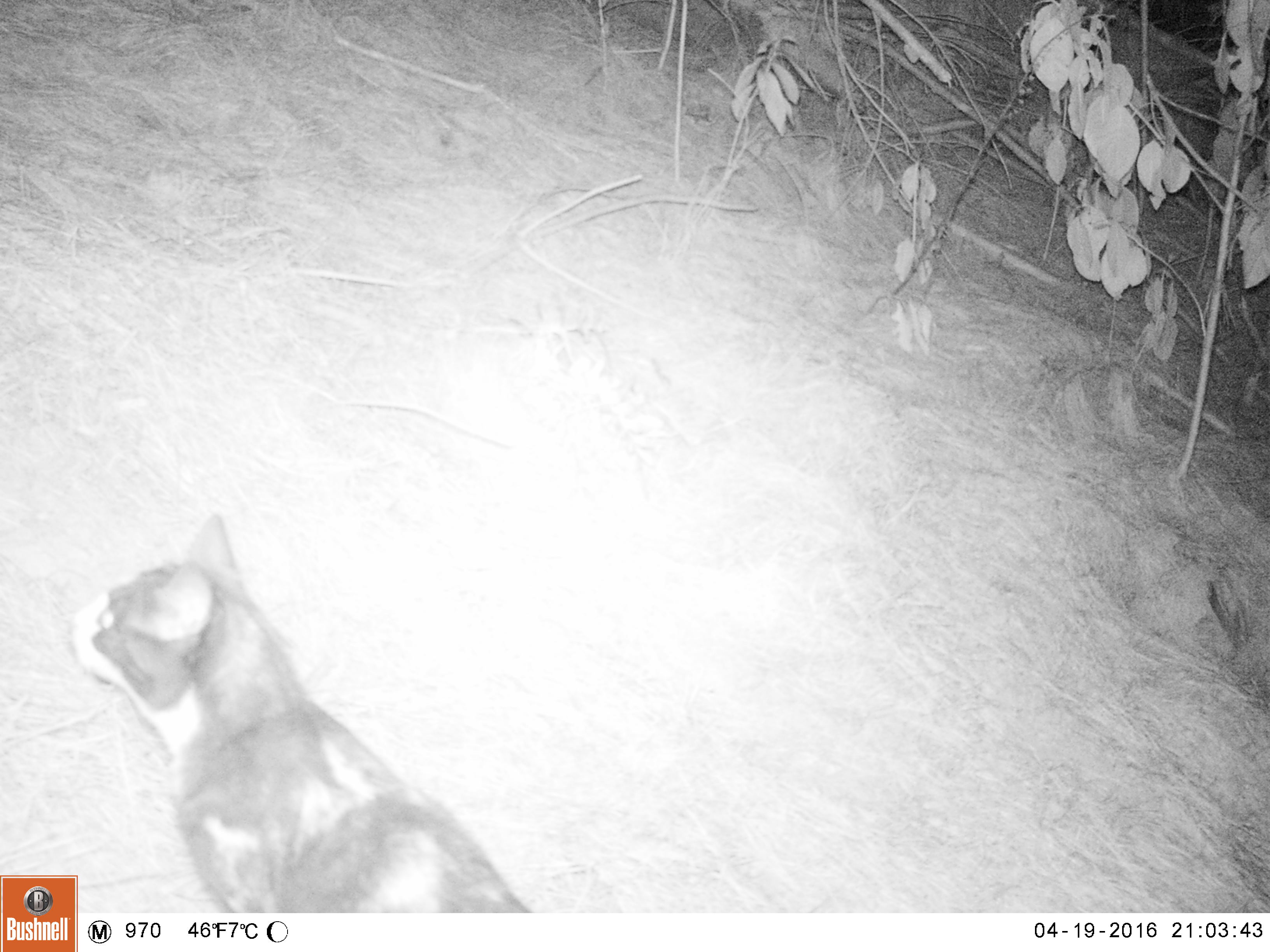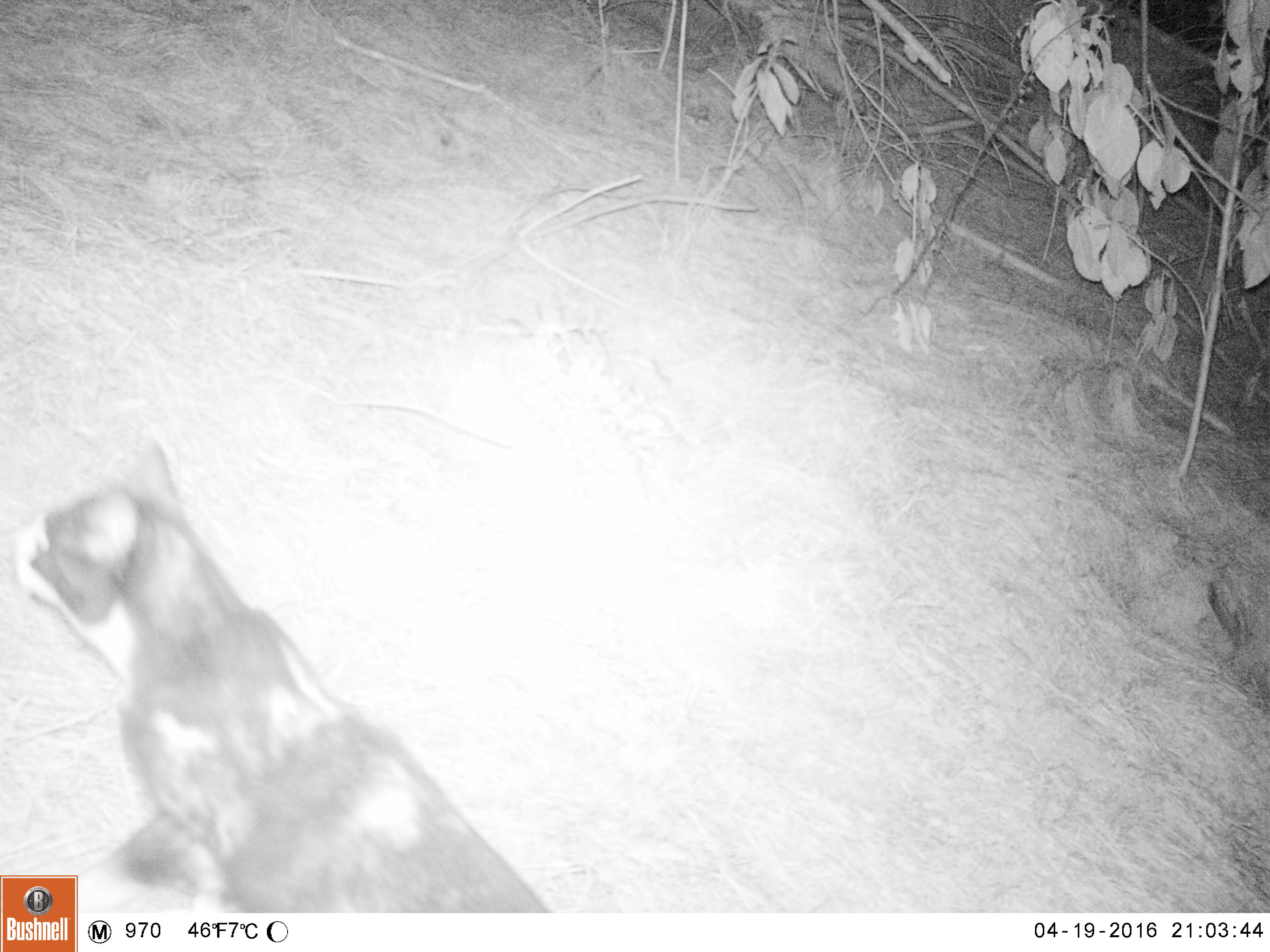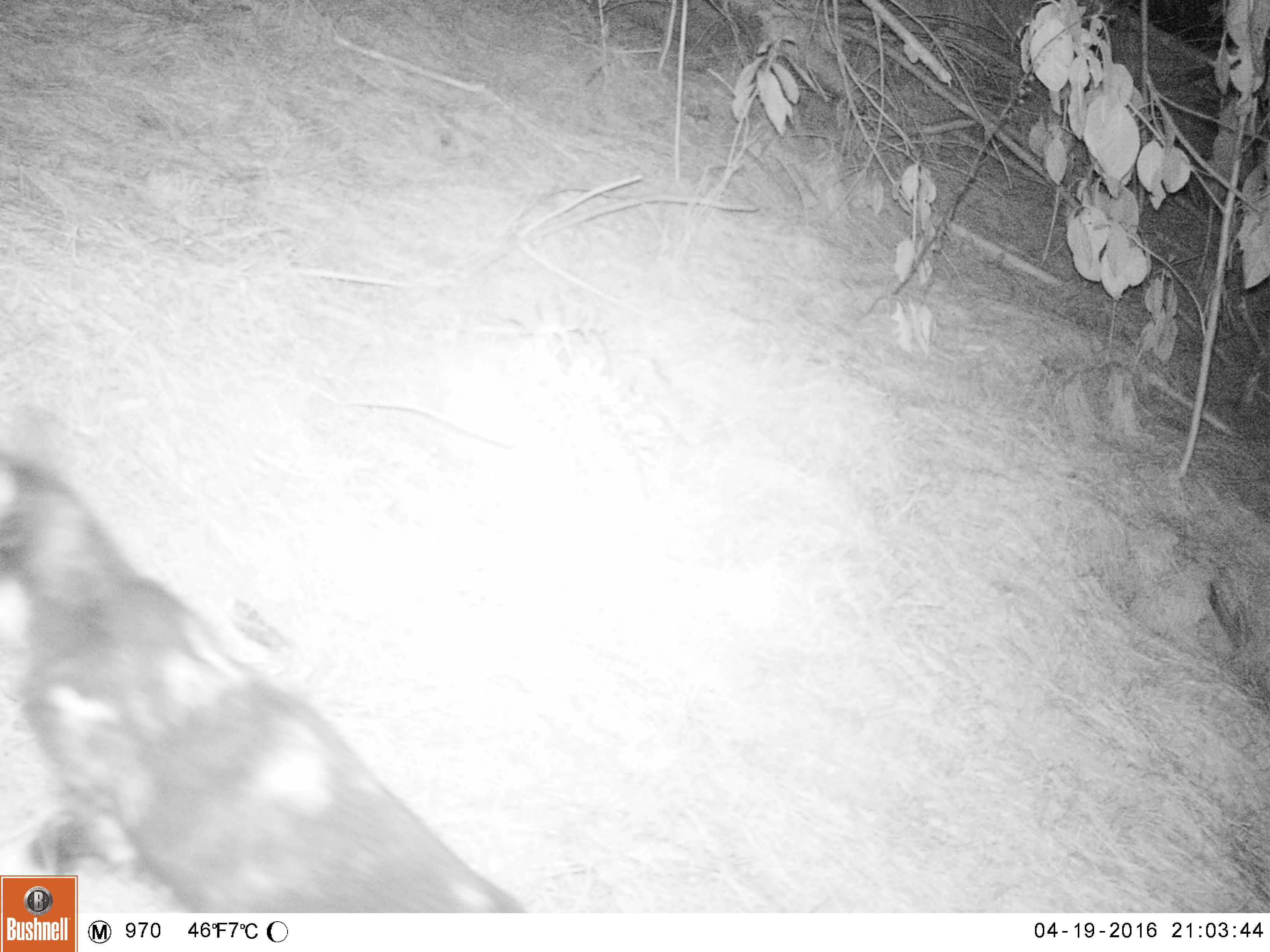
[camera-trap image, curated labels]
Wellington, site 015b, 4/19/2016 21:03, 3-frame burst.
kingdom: Animalia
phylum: Chordata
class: Mammalia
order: Carnivora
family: Felidae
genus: Felis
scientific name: Felis catus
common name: cat